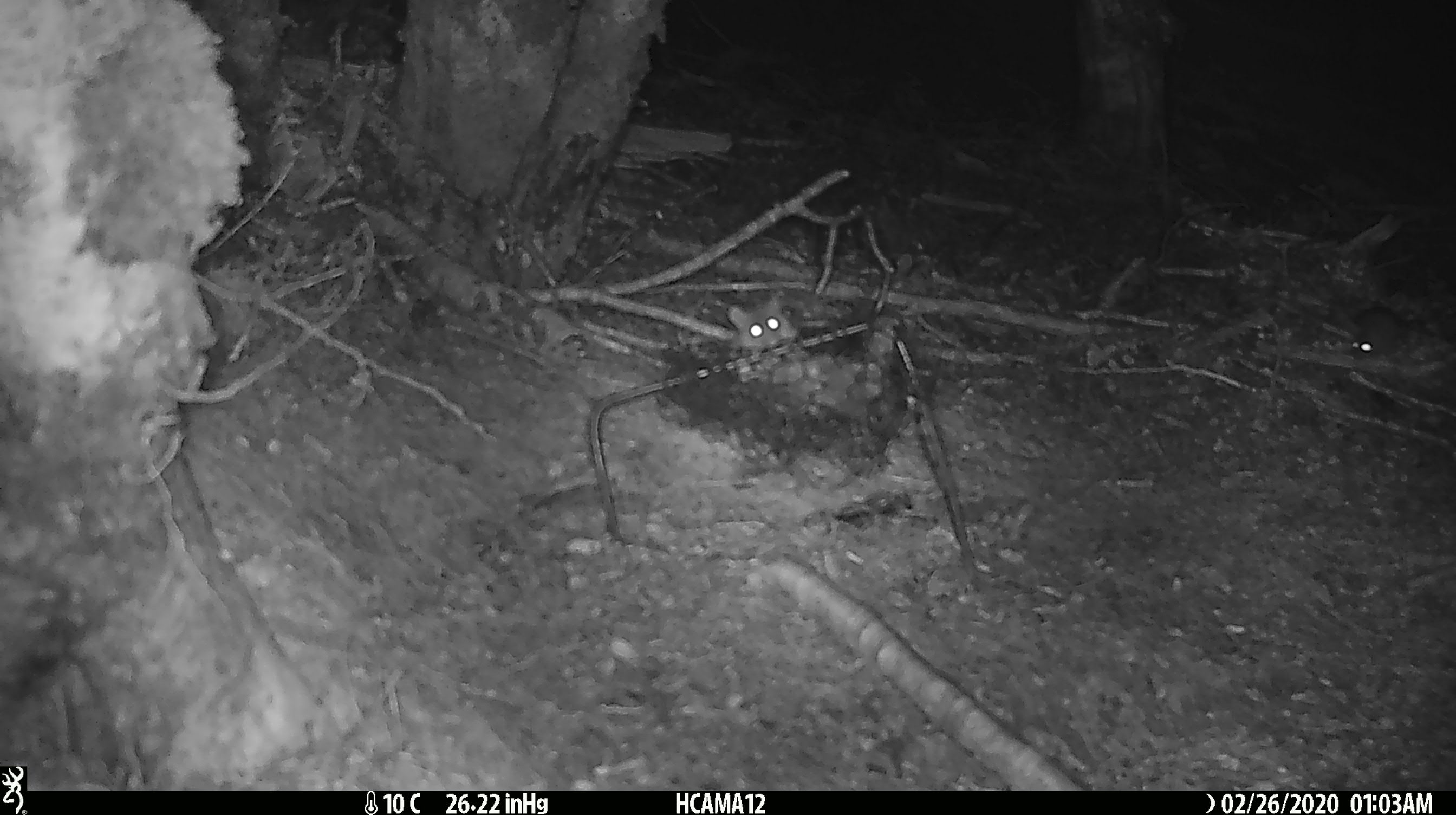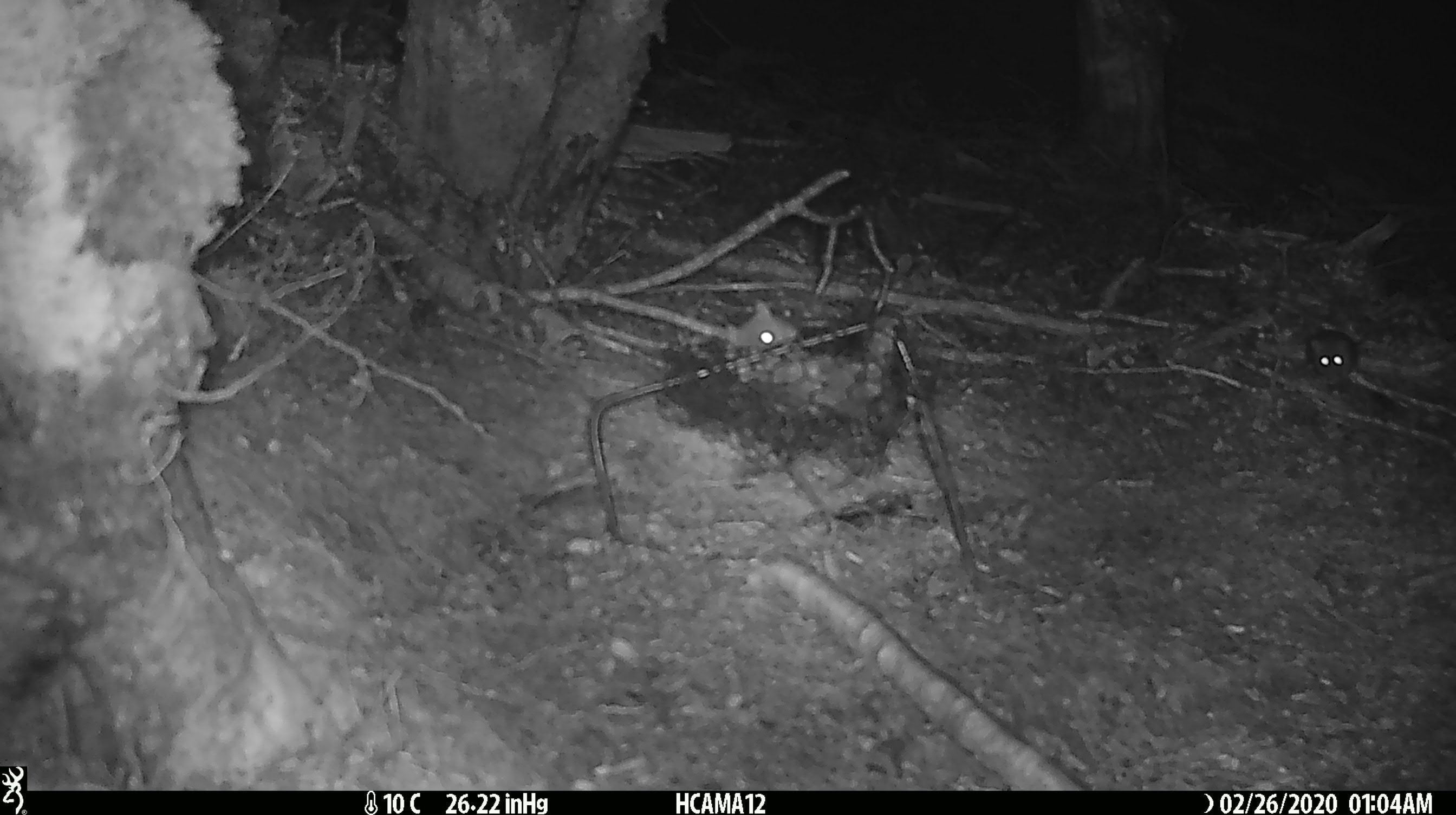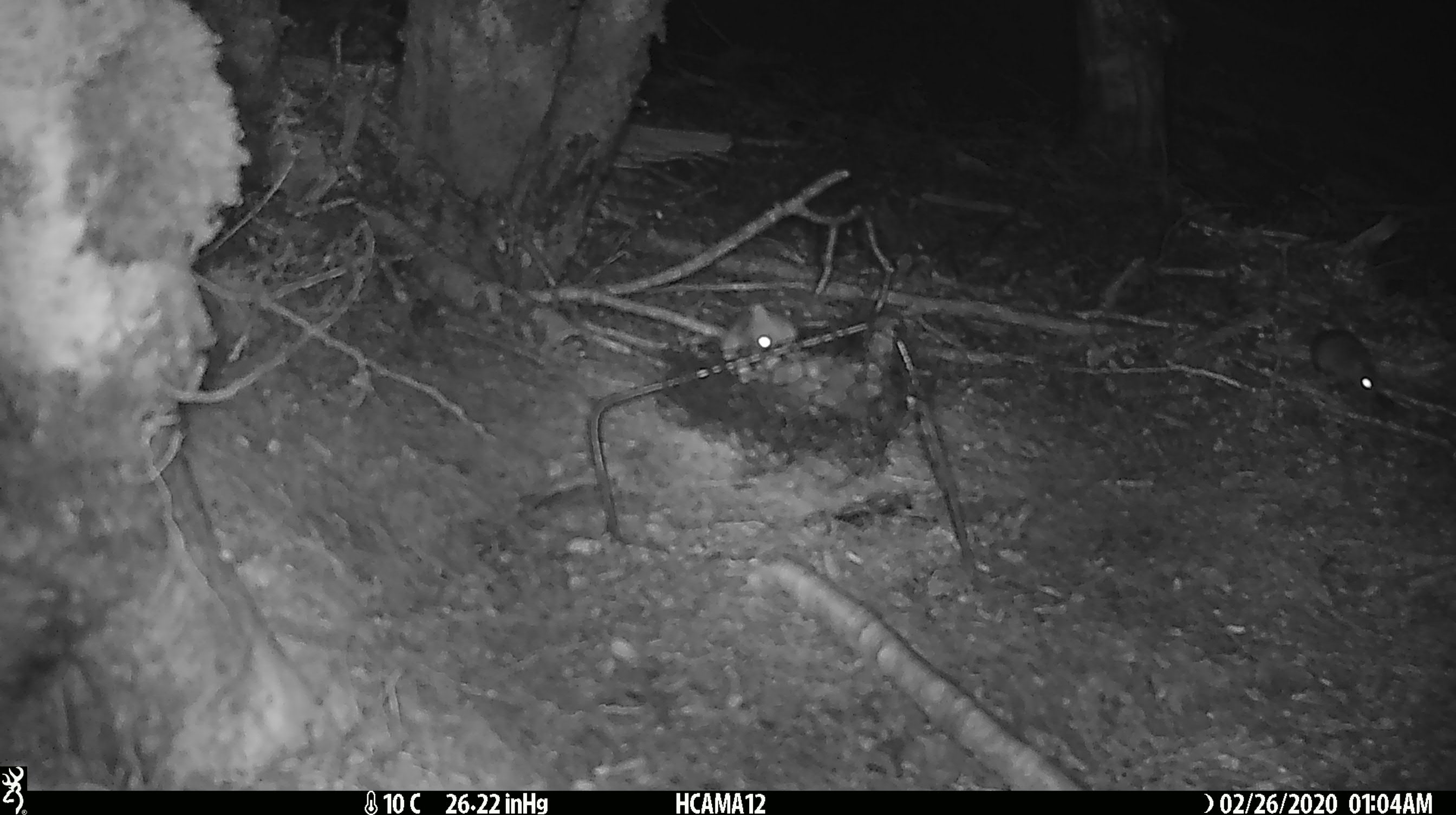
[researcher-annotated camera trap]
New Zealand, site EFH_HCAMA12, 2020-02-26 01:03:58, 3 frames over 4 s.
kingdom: Animalia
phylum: Chordata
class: Mammalia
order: Rodentia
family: Muridae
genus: Mus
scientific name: Mus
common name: mouse